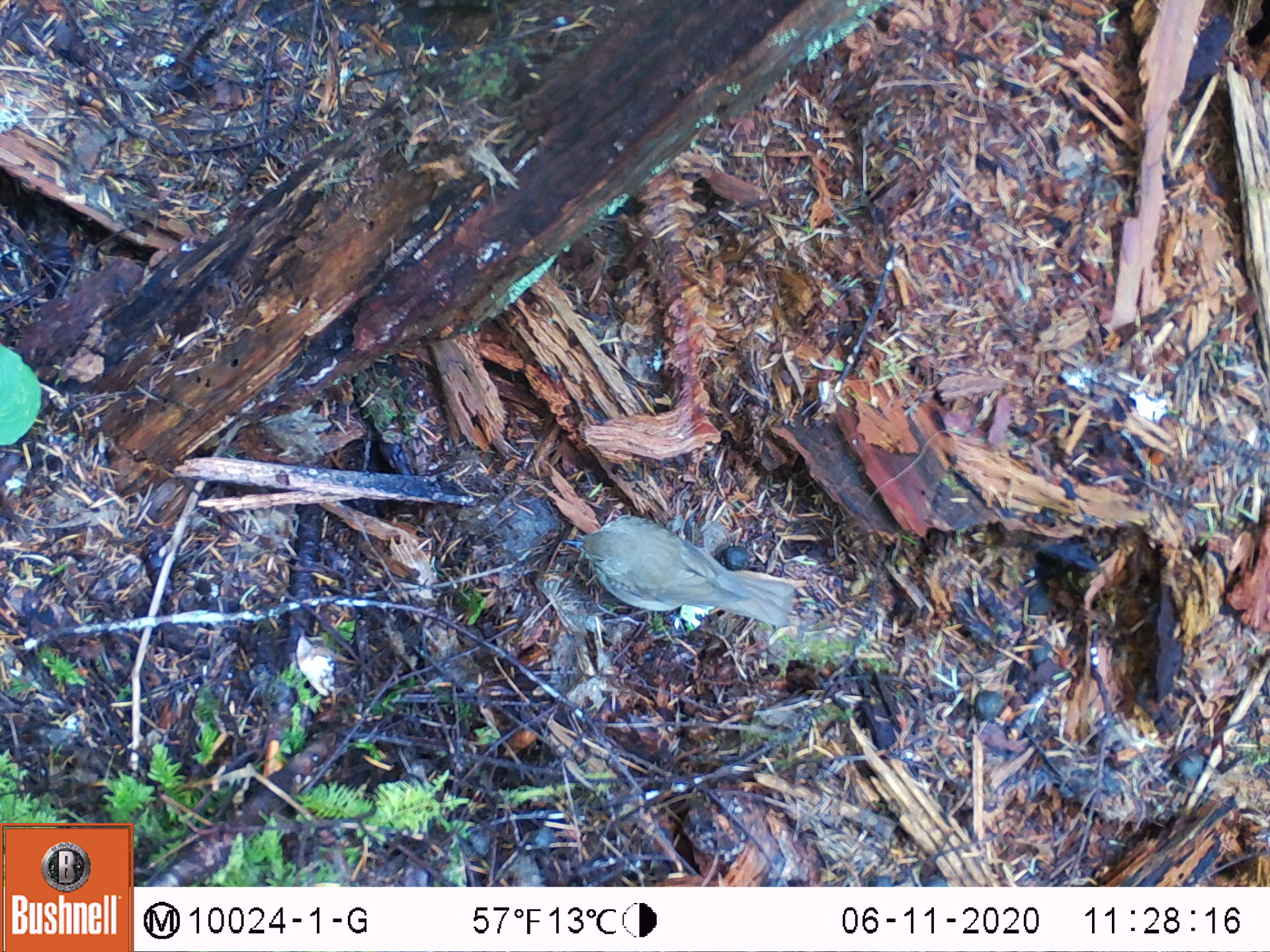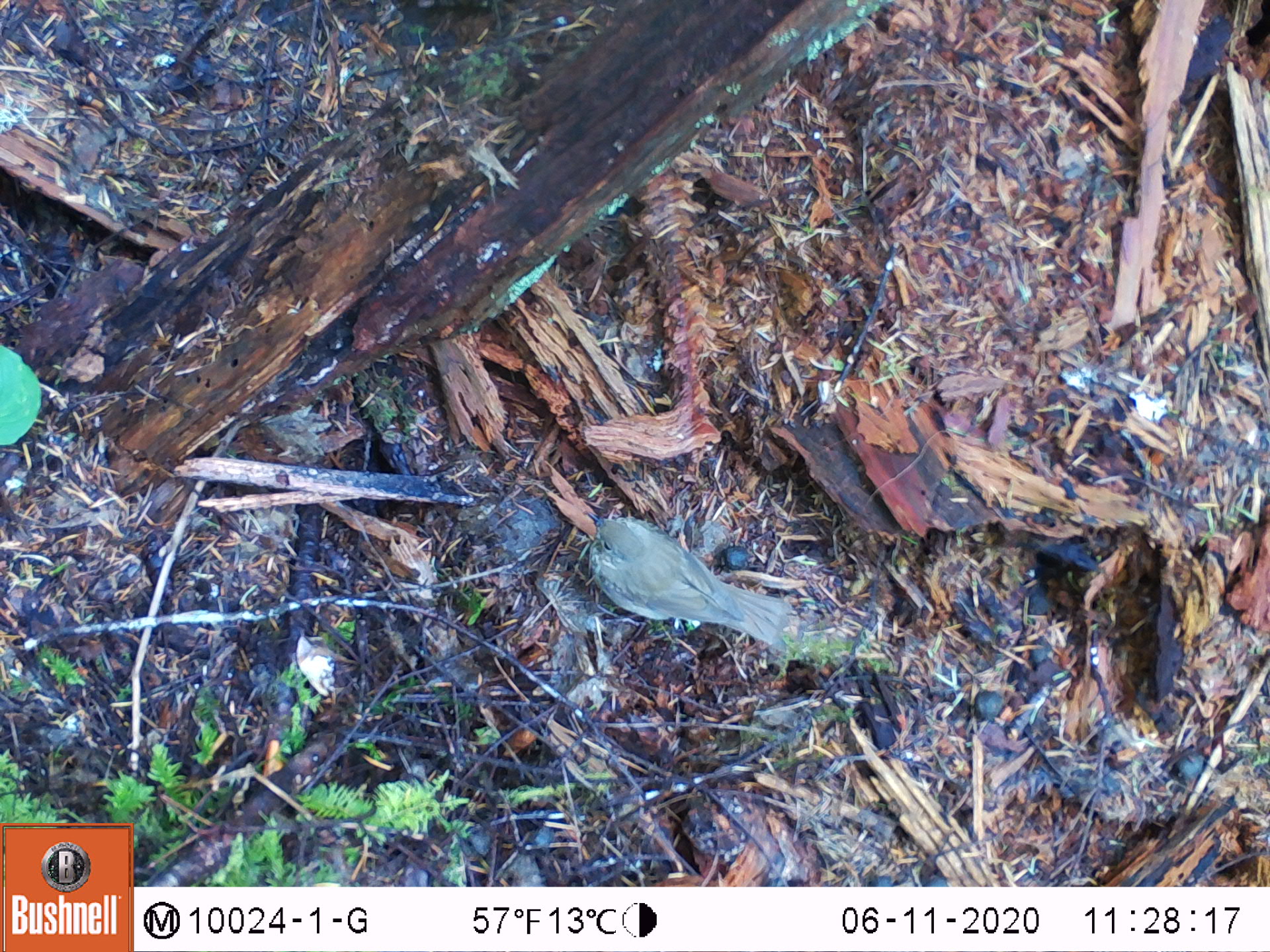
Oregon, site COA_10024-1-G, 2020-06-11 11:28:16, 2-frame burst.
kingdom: Animalia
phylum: Chordata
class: Aves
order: Passeriformes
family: Turdidae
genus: Catharus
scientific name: Catharus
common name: brown thrushes and nightingale-thrushes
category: catharus species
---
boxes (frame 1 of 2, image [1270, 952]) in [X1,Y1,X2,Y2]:
catharus species: [549,506,814,650]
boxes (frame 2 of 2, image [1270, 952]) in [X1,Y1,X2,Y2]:
catharus species: [571,499,802,666]